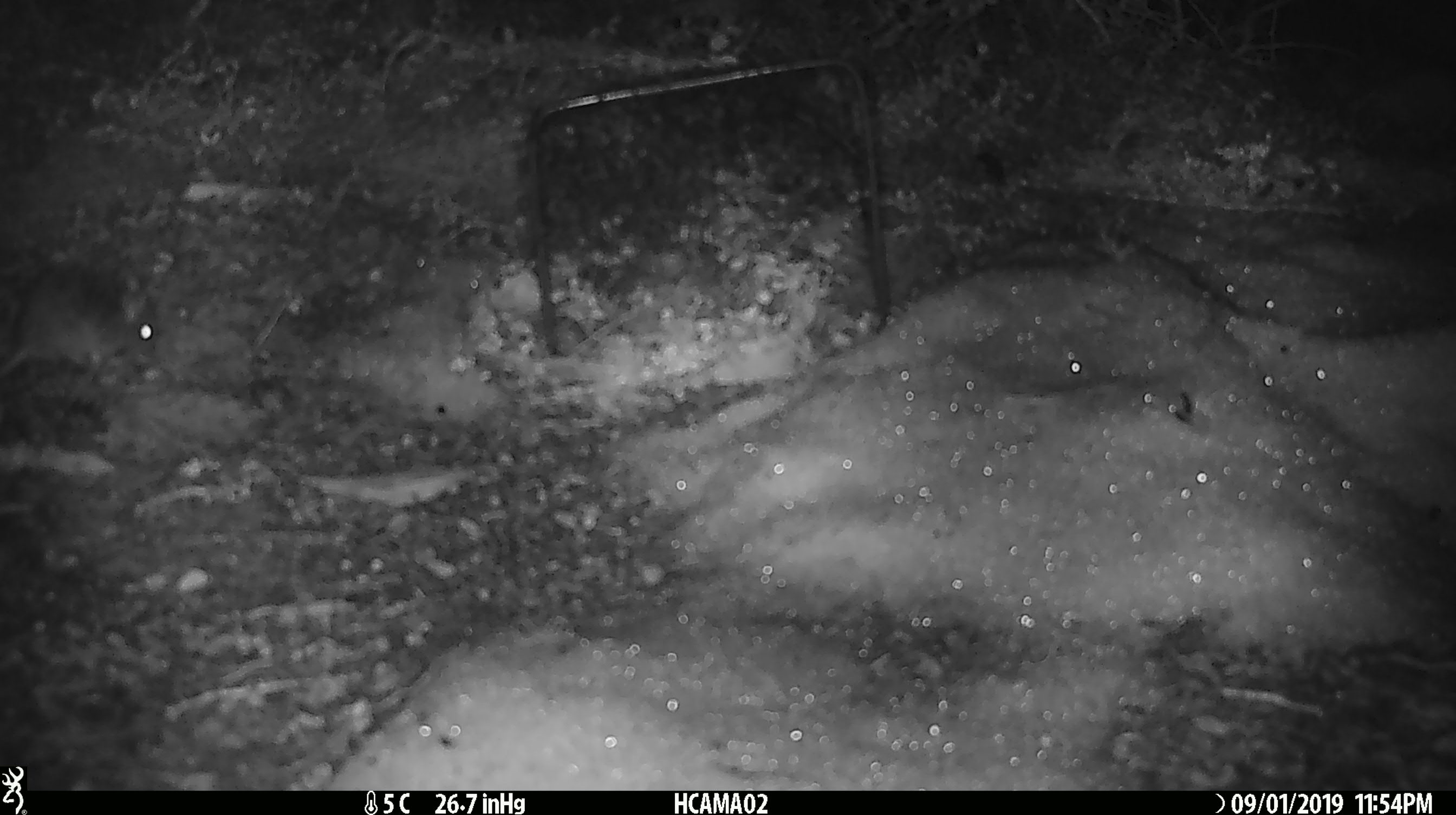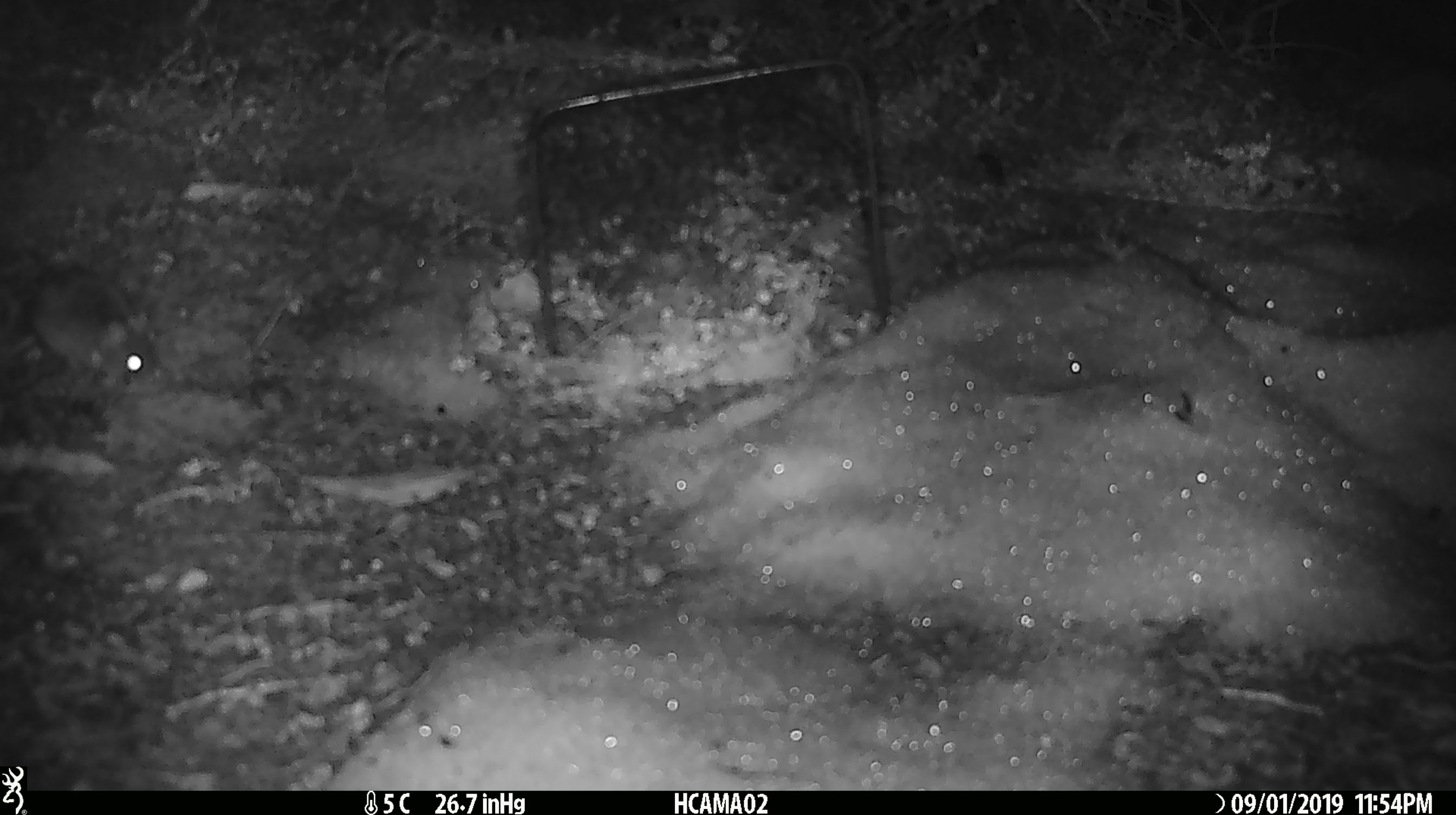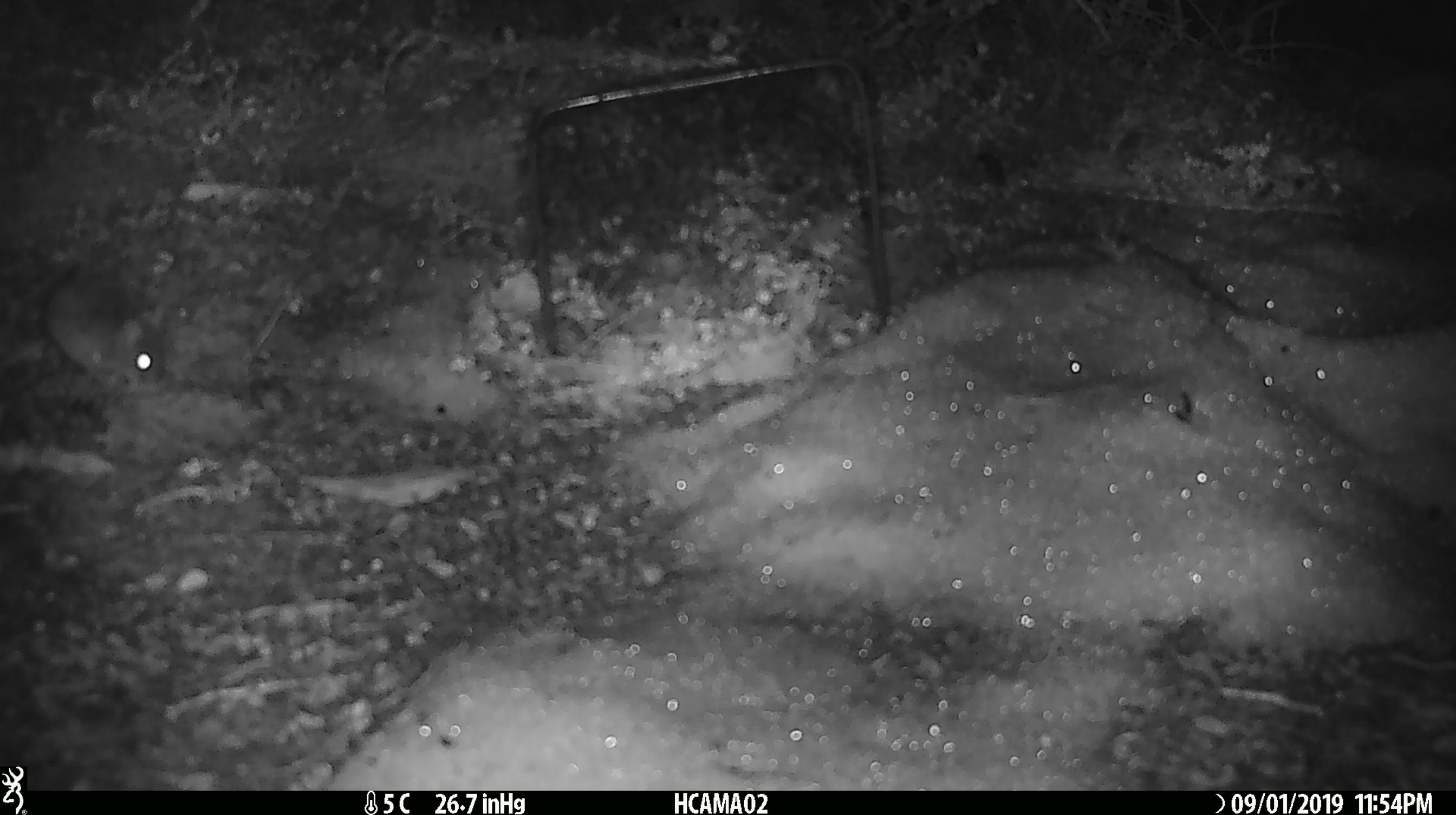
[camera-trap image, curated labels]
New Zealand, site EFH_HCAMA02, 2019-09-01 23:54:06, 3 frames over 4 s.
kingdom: Animalia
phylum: Chordata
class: Mammalia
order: Rodentia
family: Muridae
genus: Mus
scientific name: Mus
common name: mouse